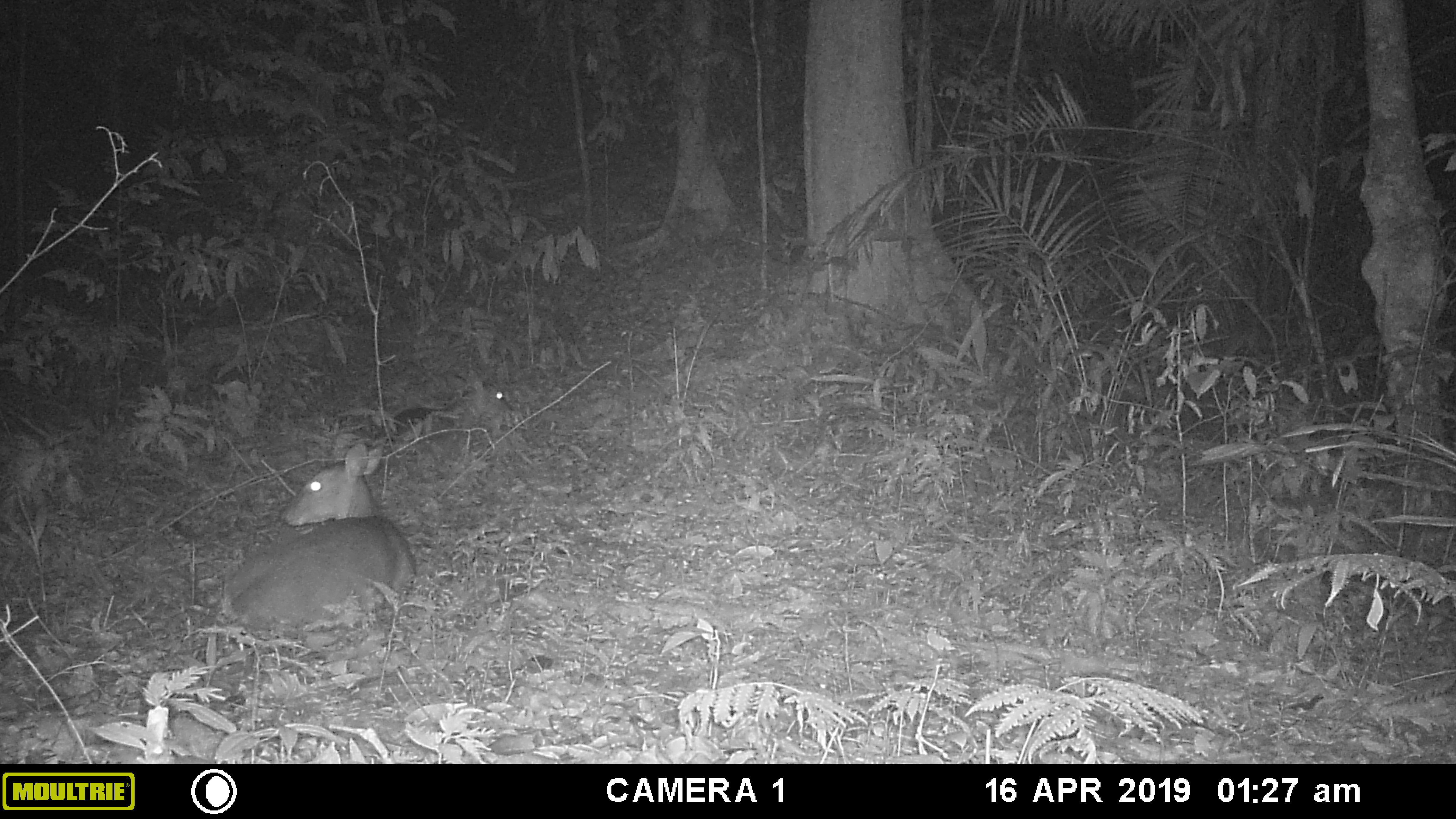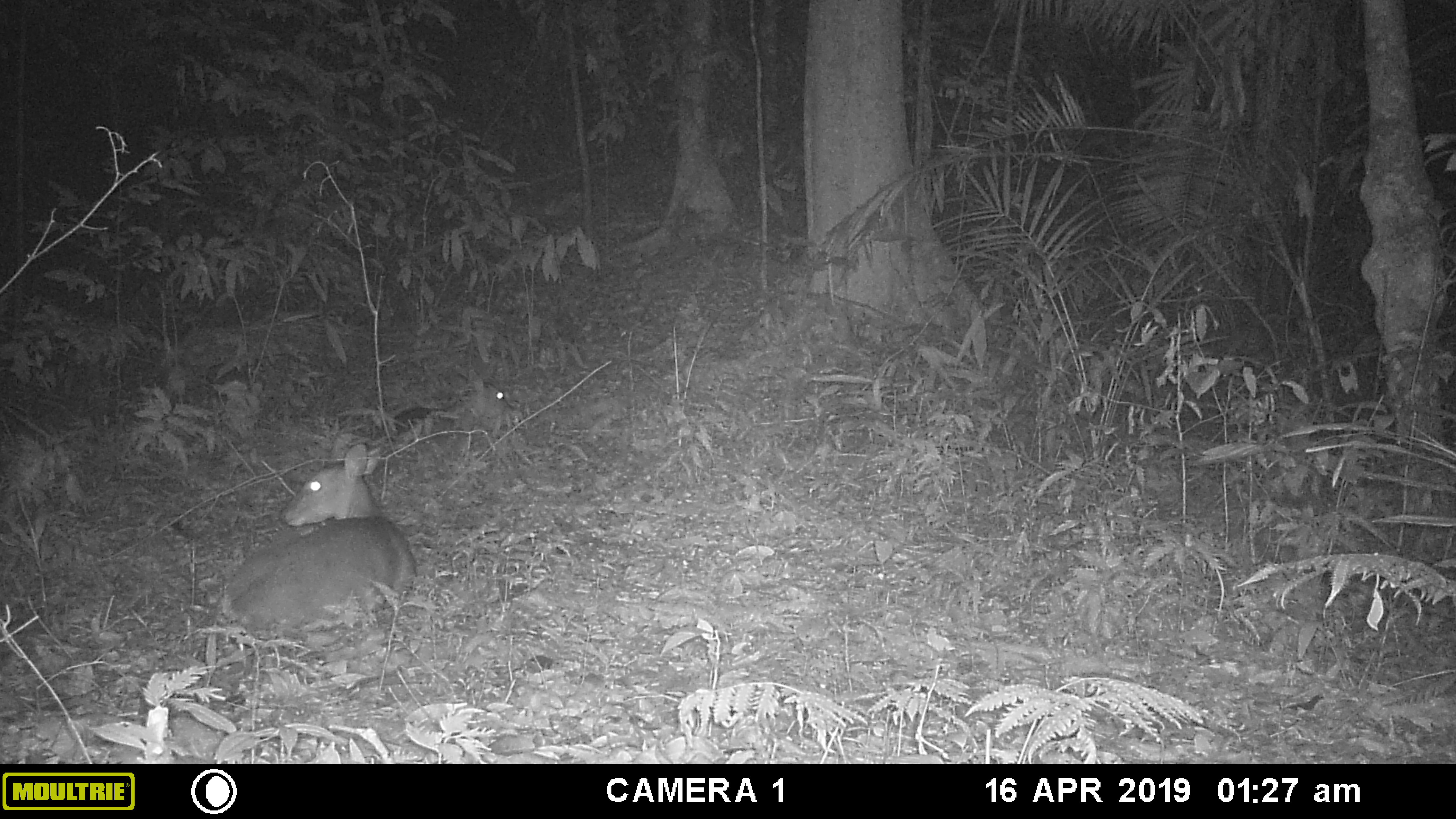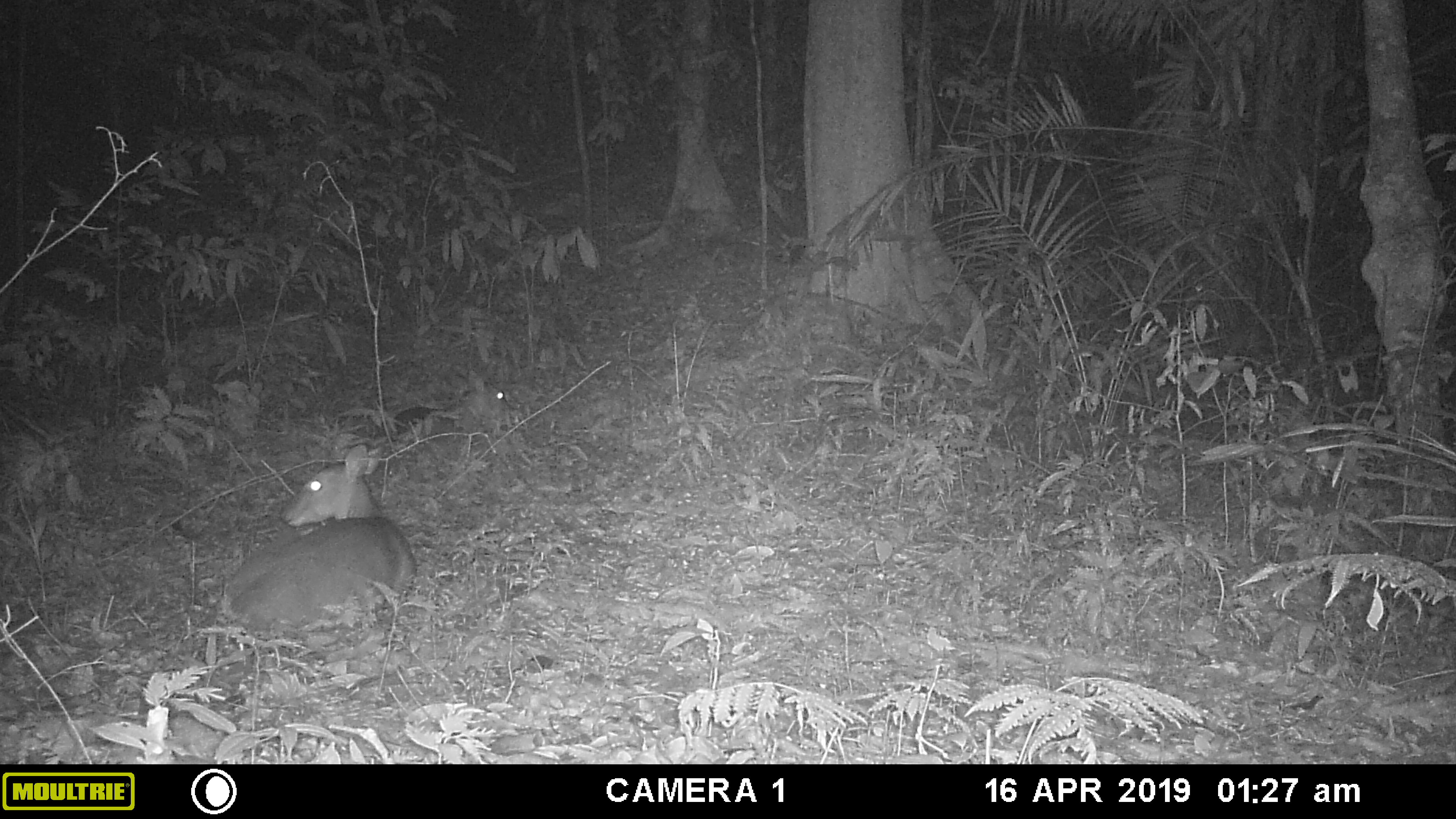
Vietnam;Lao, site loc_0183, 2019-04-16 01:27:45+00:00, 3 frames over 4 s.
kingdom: Animalia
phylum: Chordata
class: Mammalia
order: Artiodactyla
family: Cervidae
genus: Muntiacus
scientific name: Muntiacus vuquangensis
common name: large-antlered muntjac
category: large antlered muntjac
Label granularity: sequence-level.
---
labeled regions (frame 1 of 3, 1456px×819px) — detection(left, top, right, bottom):
large antlered muntjac: detection(221, 441, 416, 635); detection(373, 369, 515, 467)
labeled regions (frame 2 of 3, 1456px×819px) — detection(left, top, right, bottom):
large antlered muntjac: detection(222, 442, 417, 637); detection(392, 369, 517, 464)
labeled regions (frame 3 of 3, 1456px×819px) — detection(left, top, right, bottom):
large antlered muntjac: detection(221, 444, 418, 641); detection(394, 370, 518, 462)